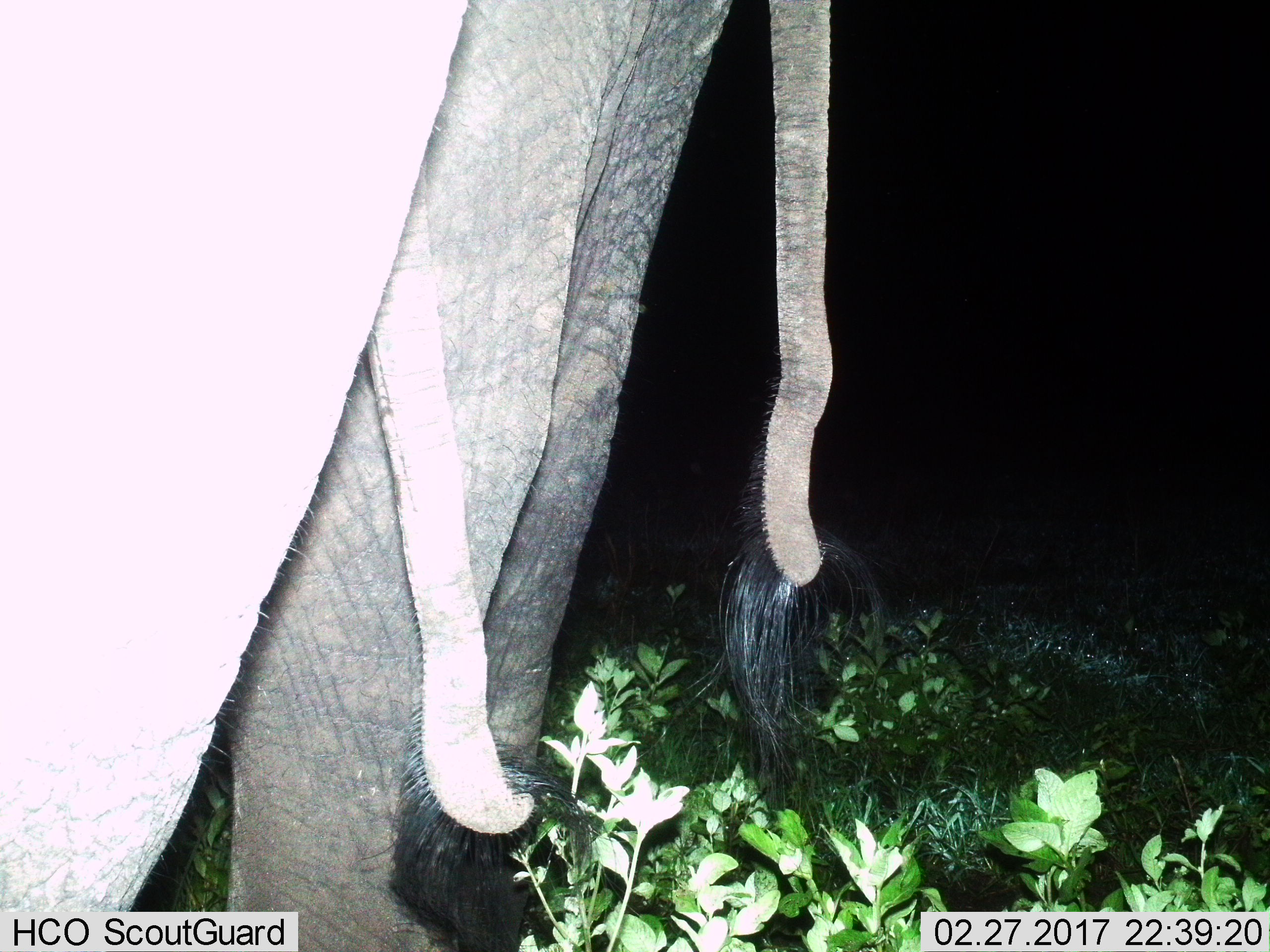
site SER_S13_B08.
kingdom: Animalia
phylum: Chordata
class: Mammalia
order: Proboscidea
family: Elephantidae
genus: Loxodonta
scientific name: Loxodonta africana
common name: african bush elephant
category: elephant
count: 2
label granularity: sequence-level